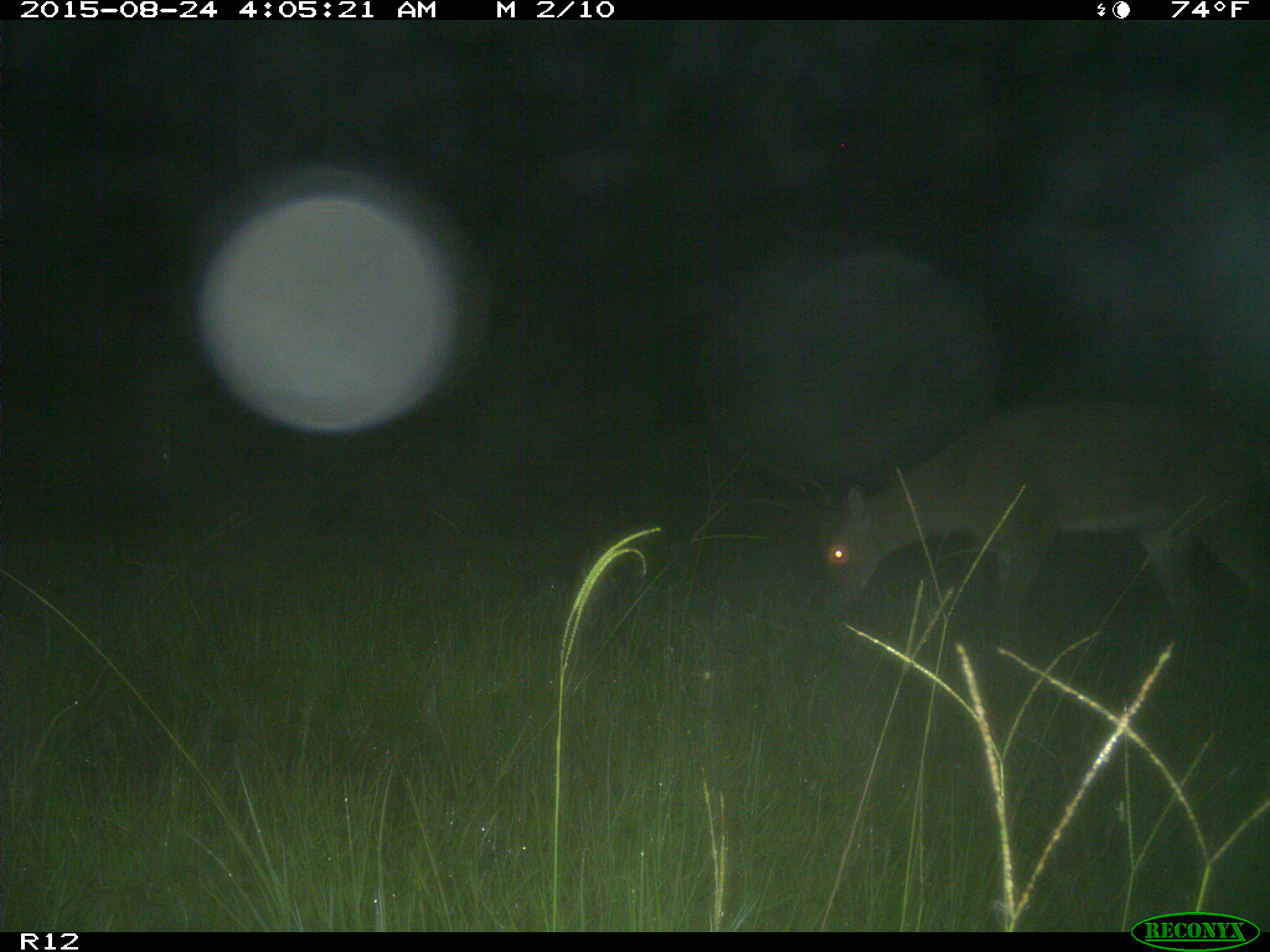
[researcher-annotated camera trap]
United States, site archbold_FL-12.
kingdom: Animalia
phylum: Chordata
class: Mammalia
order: Artiodactyla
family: Cervidae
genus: Odocoileus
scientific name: Odocoileus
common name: deer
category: unidentified deer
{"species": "unidentified deer (deer) (Odocoileus)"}